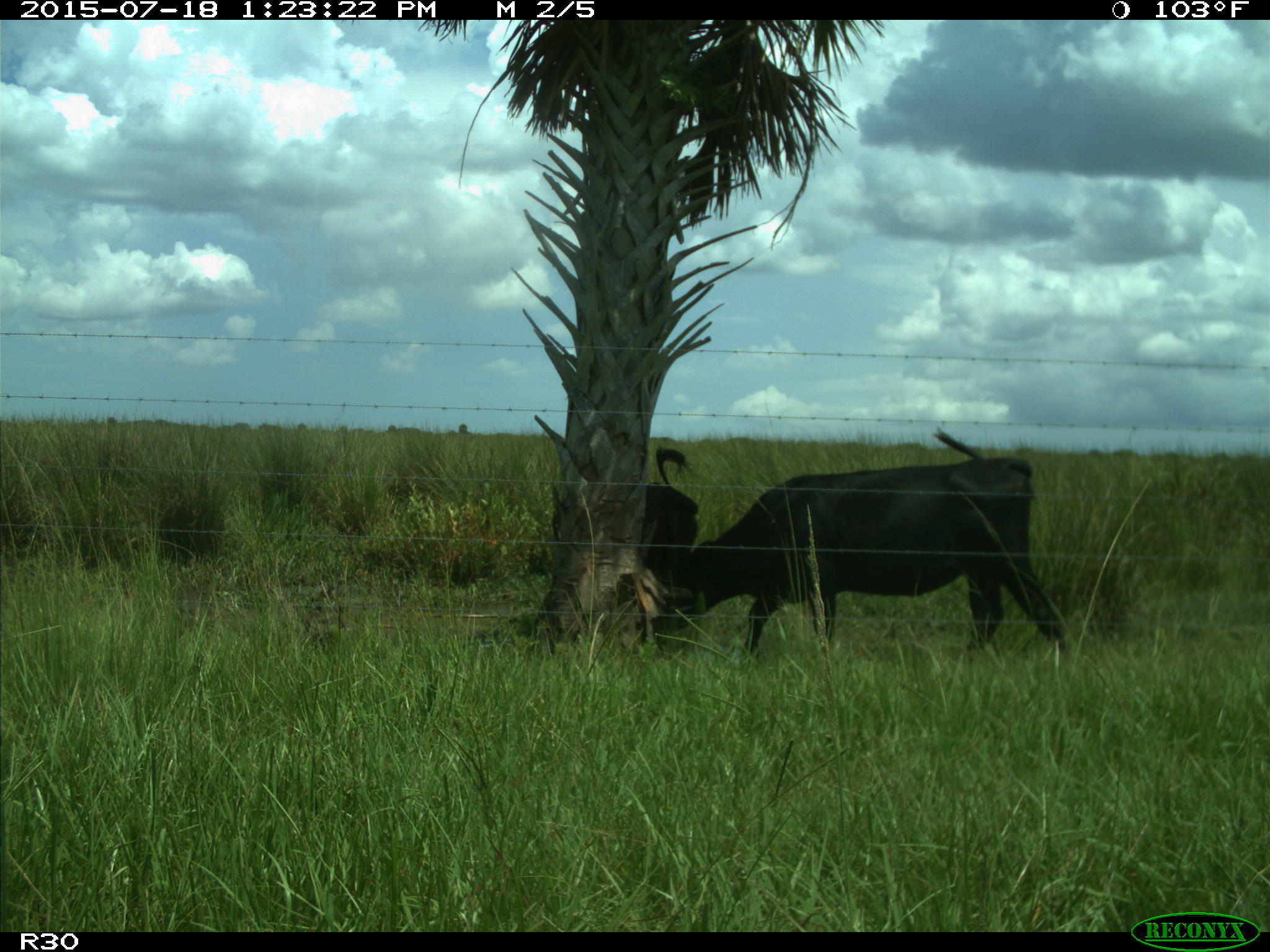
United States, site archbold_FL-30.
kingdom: Animalia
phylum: Chordata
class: Mammalia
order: Artiodactyla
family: Bovidae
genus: Bos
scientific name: Bos taurus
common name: domestic cow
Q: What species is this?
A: Bos taurus (domestic cow).